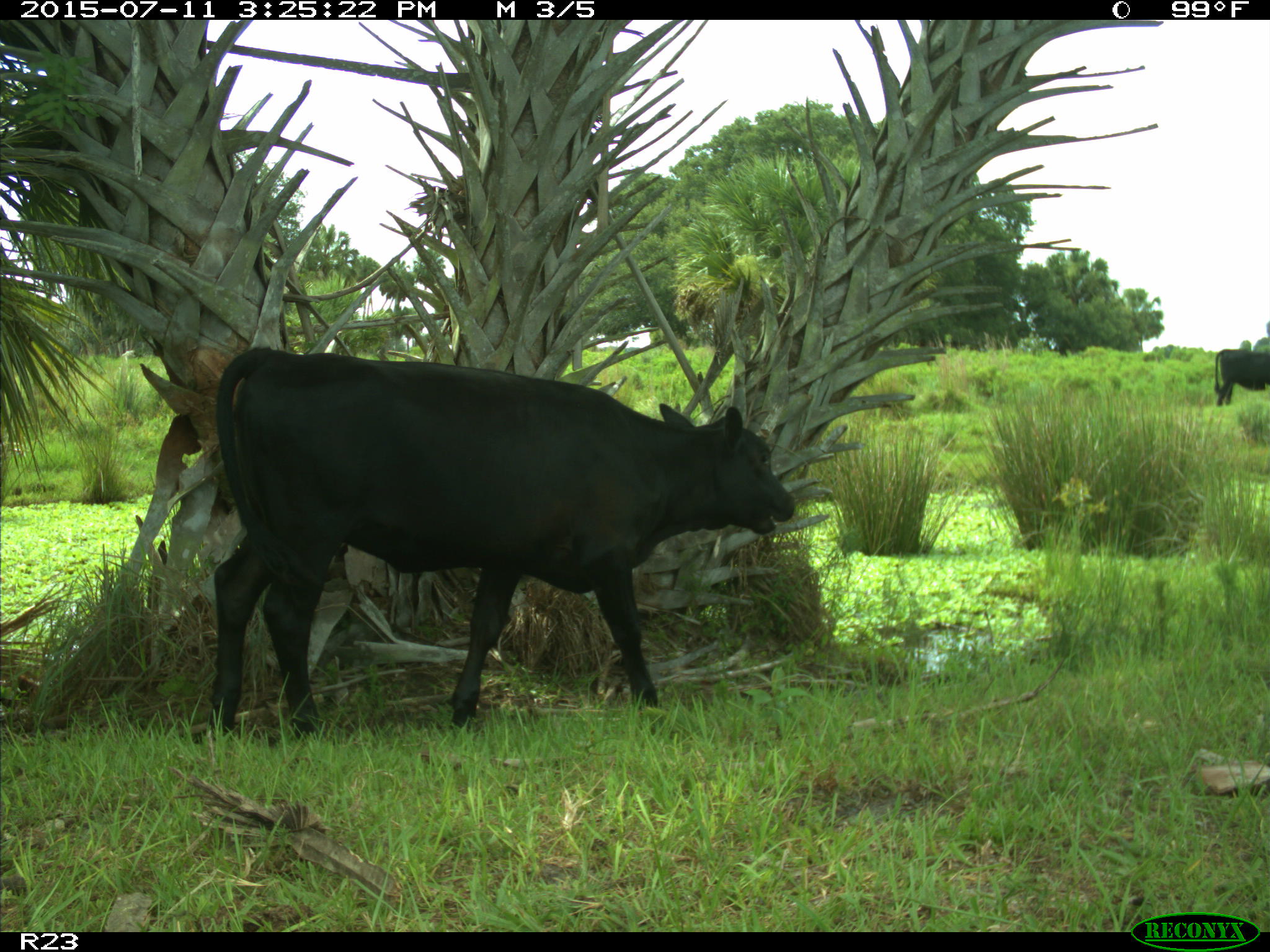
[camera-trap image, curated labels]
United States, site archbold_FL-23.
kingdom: Animalia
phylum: Chordata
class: Mammalia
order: Artiodactyla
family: Bovidae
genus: Bos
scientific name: Bos taurus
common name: domestic cow